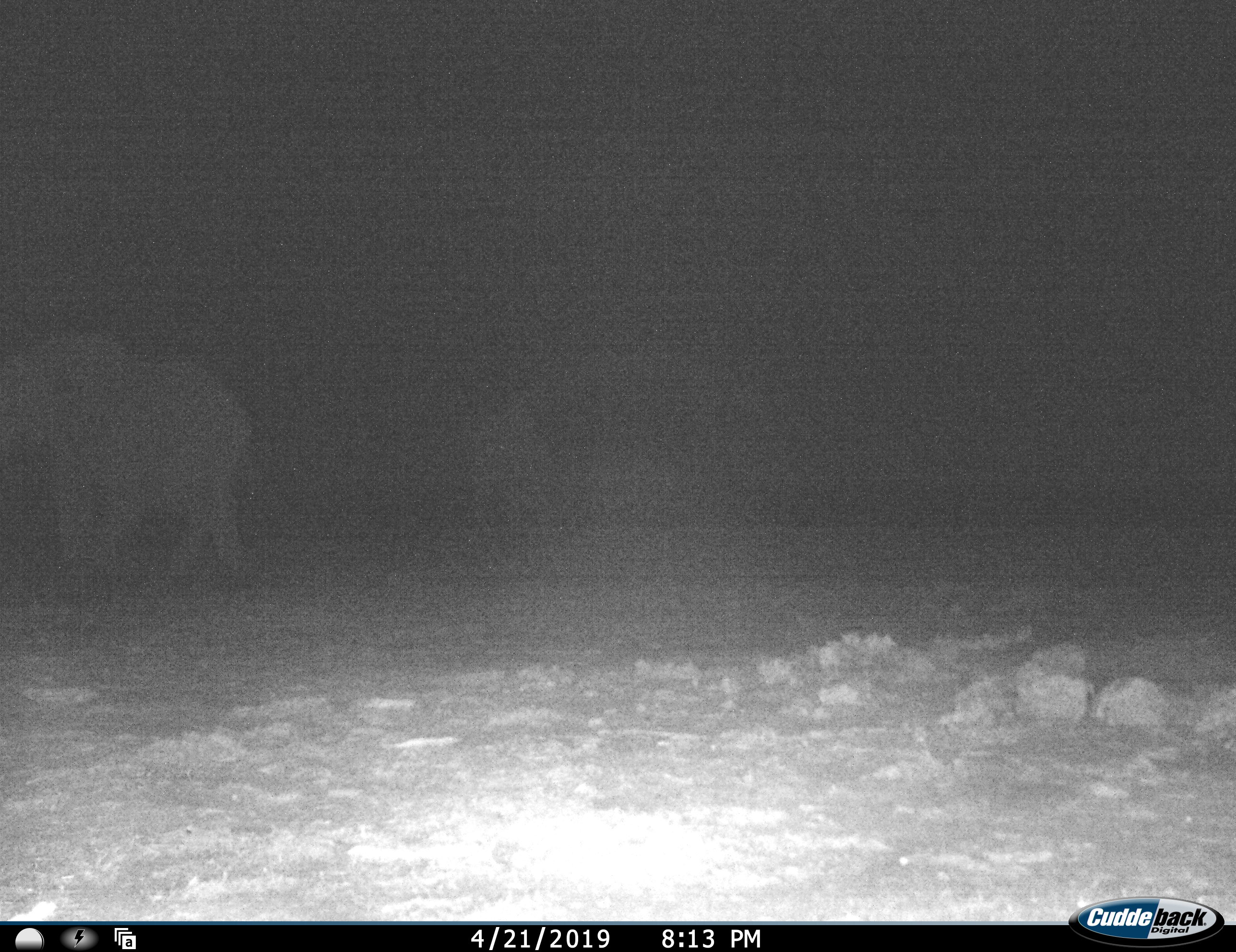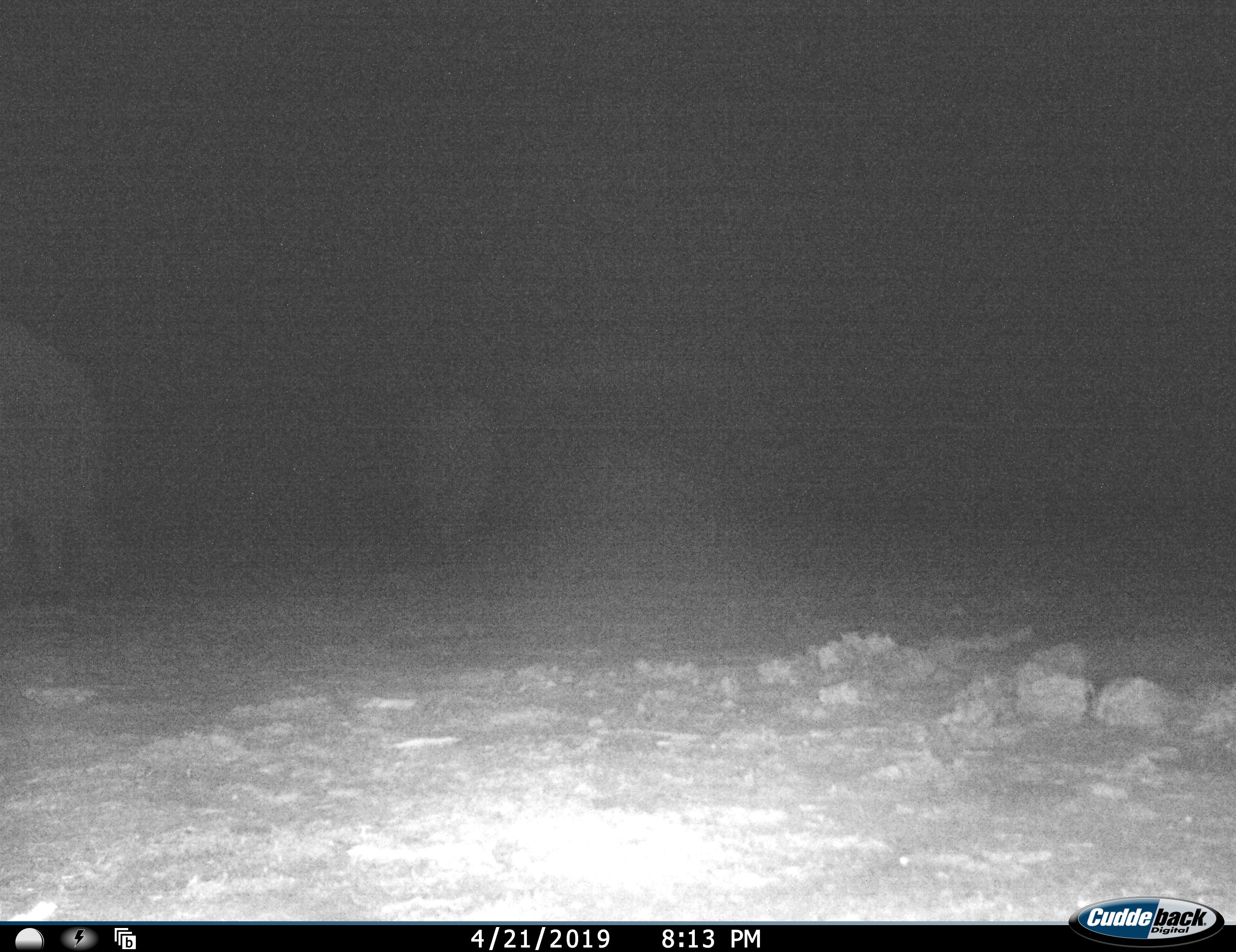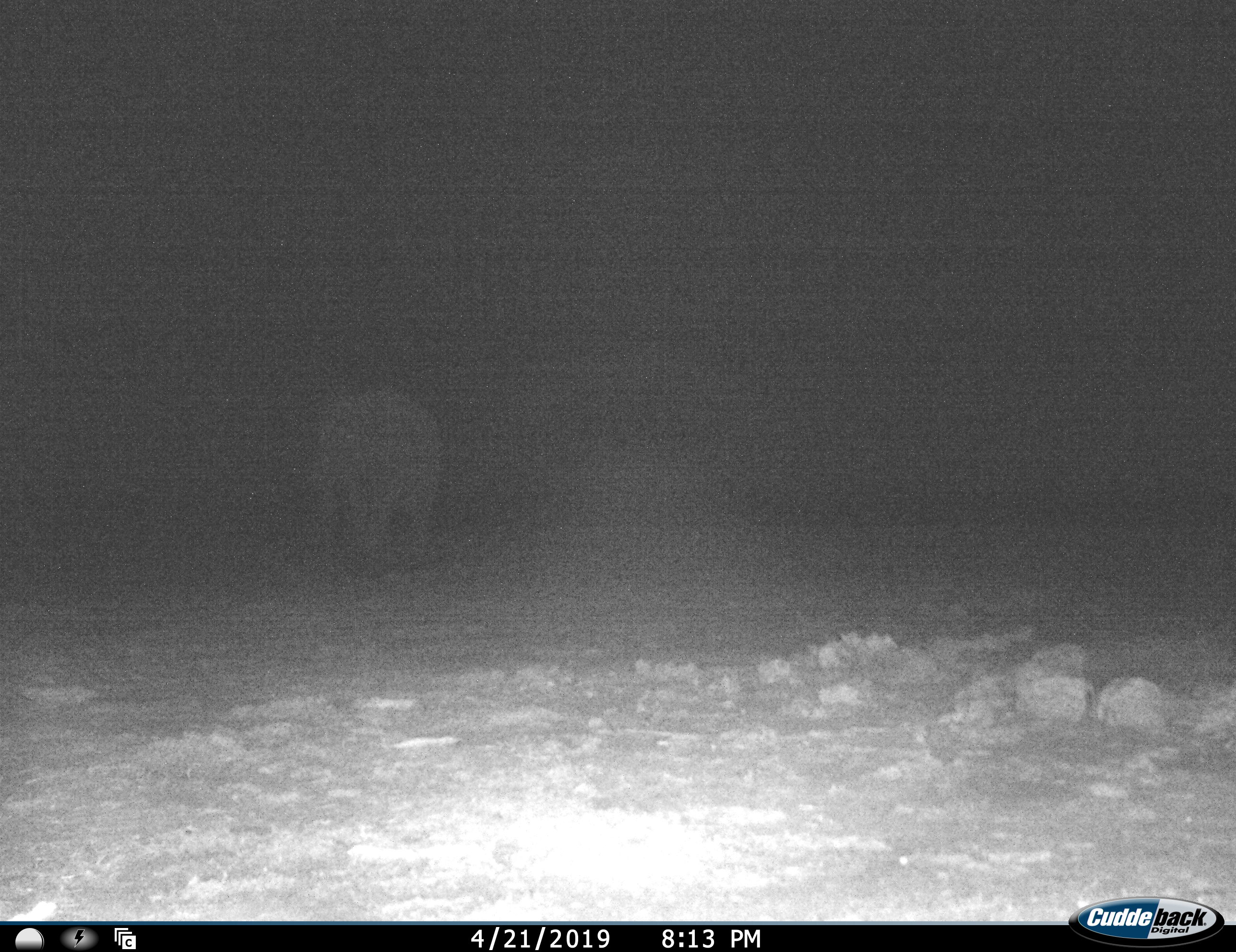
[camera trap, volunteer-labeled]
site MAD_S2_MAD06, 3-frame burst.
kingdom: Animalia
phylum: Chordata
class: Mammalia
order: Proboscidea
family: Elephantidae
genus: Loxodonta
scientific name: Loxodonta africana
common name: african bush elephant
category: elephant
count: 2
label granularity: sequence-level